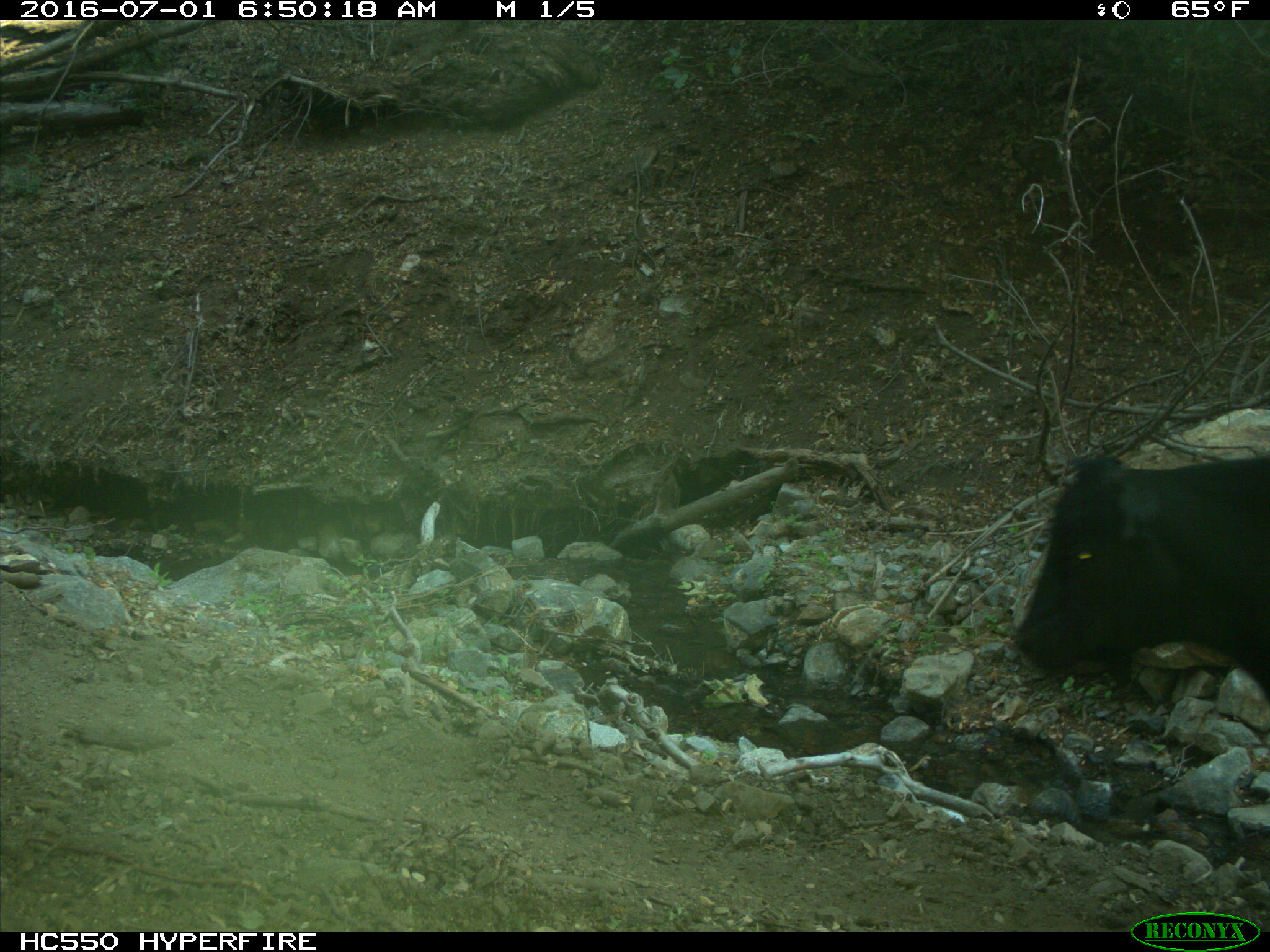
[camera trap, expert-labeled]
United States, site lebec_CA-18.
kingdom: Animalia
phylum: Chordata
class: Mammalia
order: Artiodactyla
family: Bovidae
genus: Bos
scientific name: Bos taurus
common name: domestic cow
Bos taurus (domestic cow).